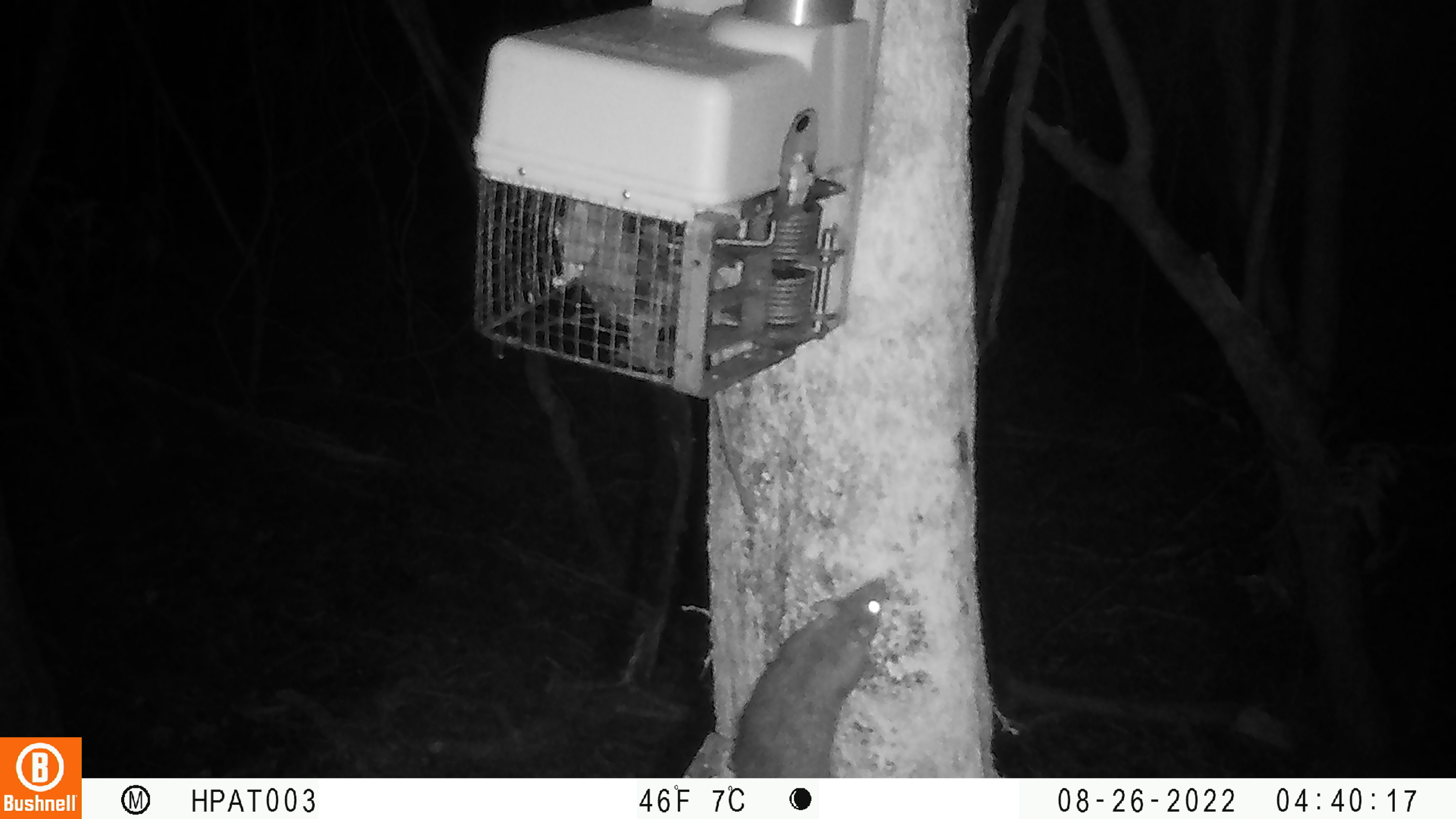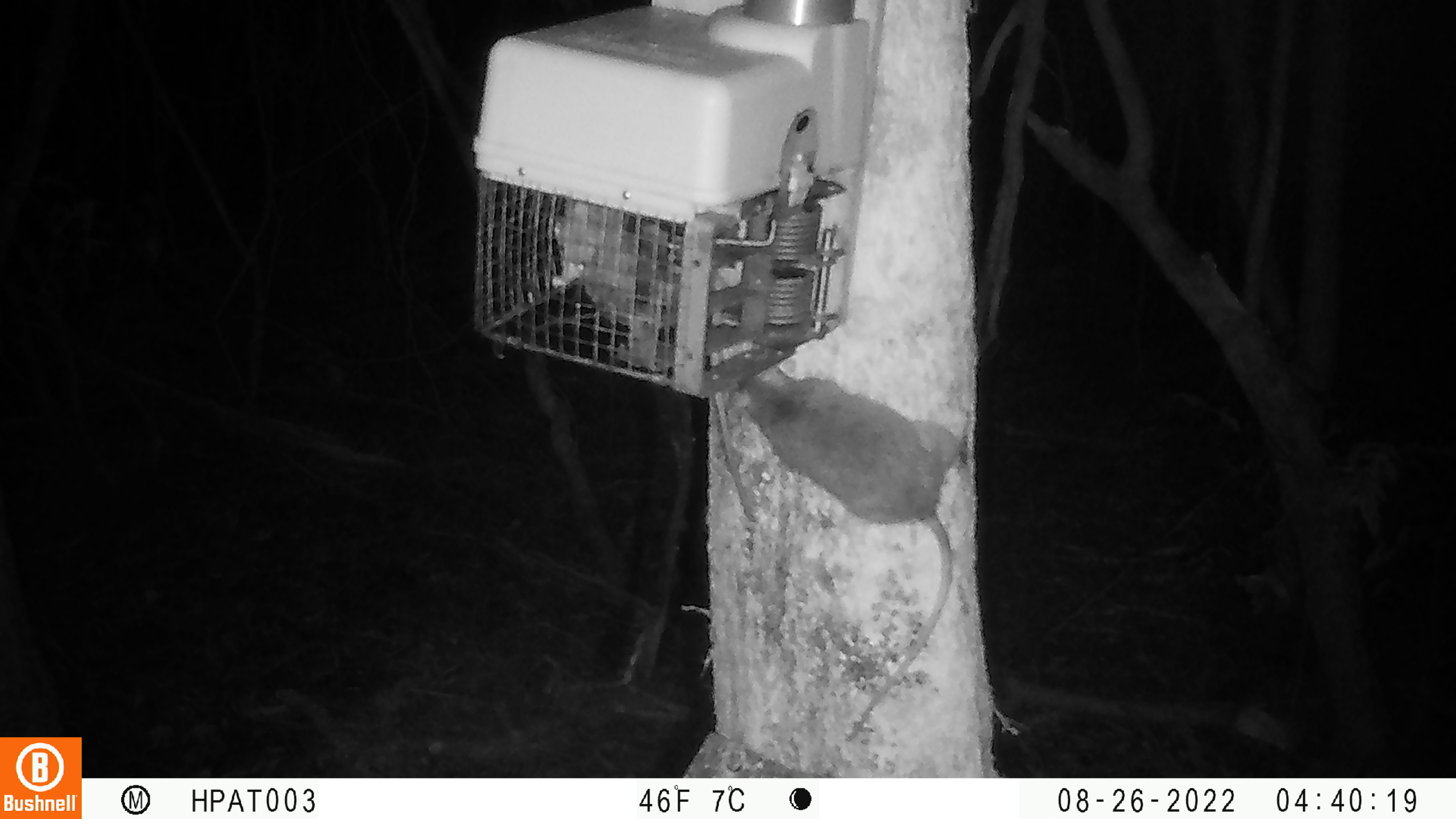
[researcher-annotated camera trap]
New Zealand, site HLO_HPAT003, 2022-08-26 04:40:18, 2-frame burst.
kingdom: Animalia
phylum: Chordata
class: Mammalia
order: Rodentia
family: Muridae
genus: Rattus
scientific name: Rattus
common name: rat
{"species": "rat (Rattus)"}